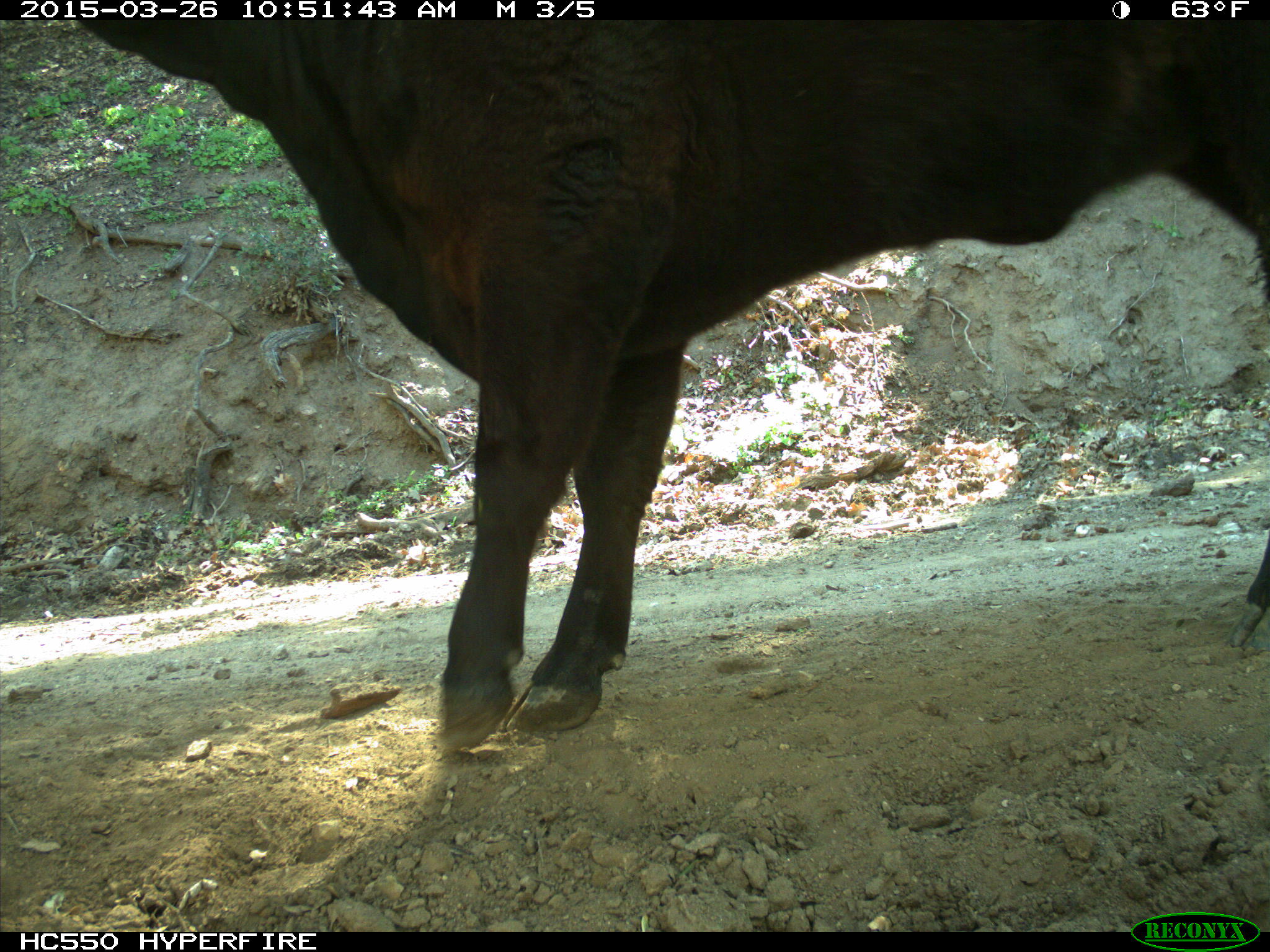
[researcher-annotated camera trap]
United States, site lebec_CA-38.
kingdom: Animalia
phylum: Chordata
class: Mammalia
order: Artiodactyla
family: Bovidae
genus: Bos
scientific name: Bos taurus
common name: domestic cow